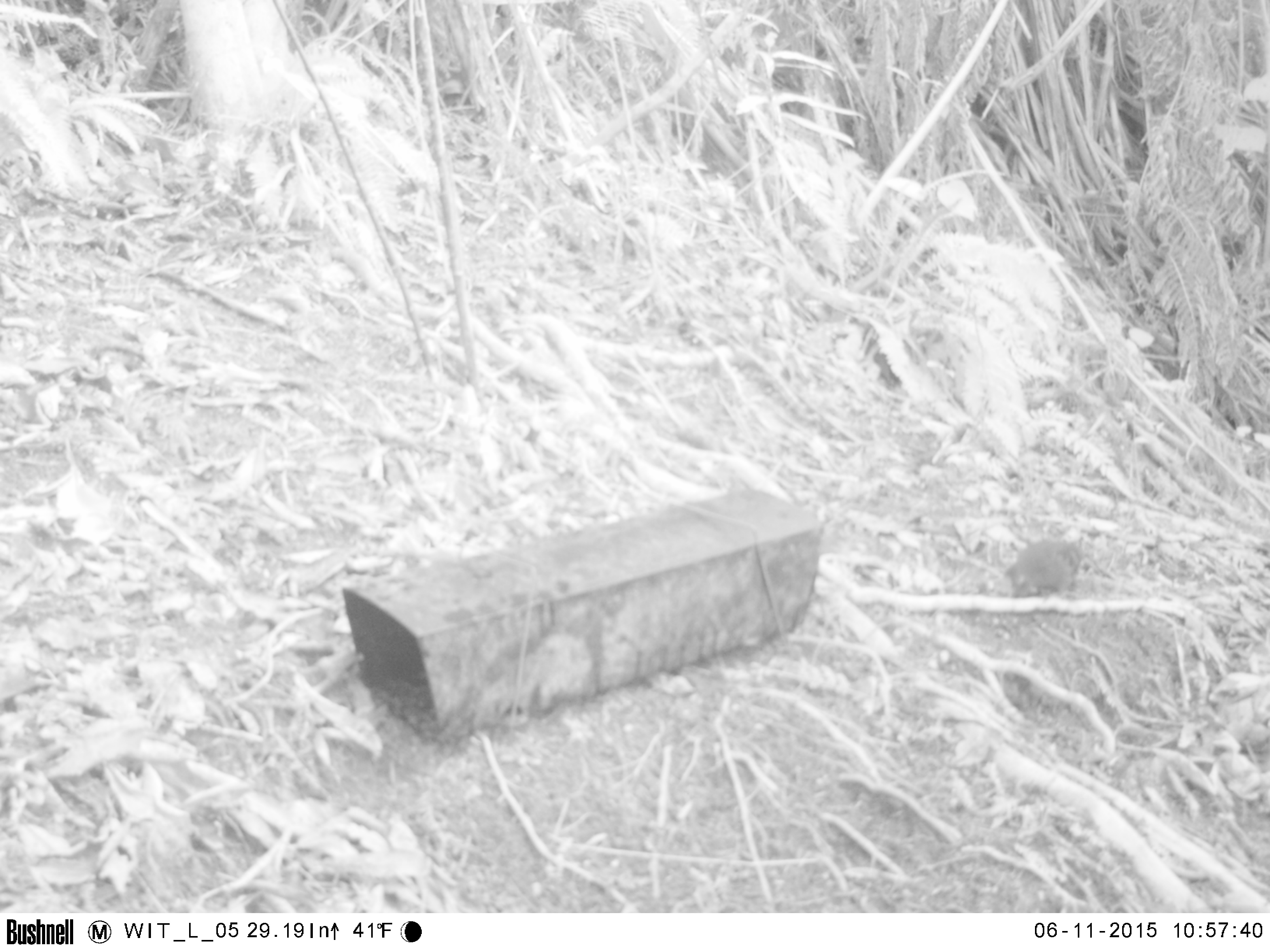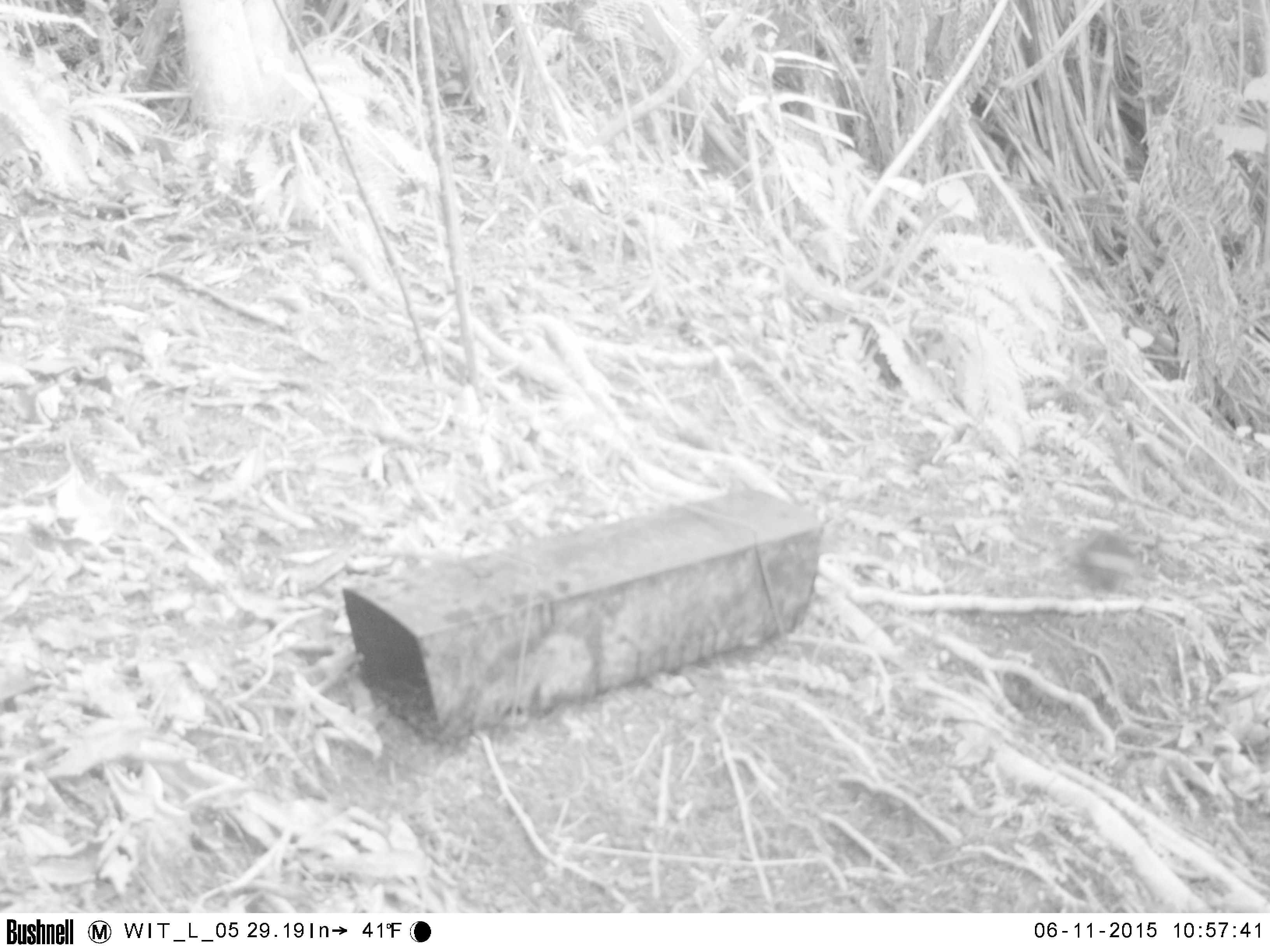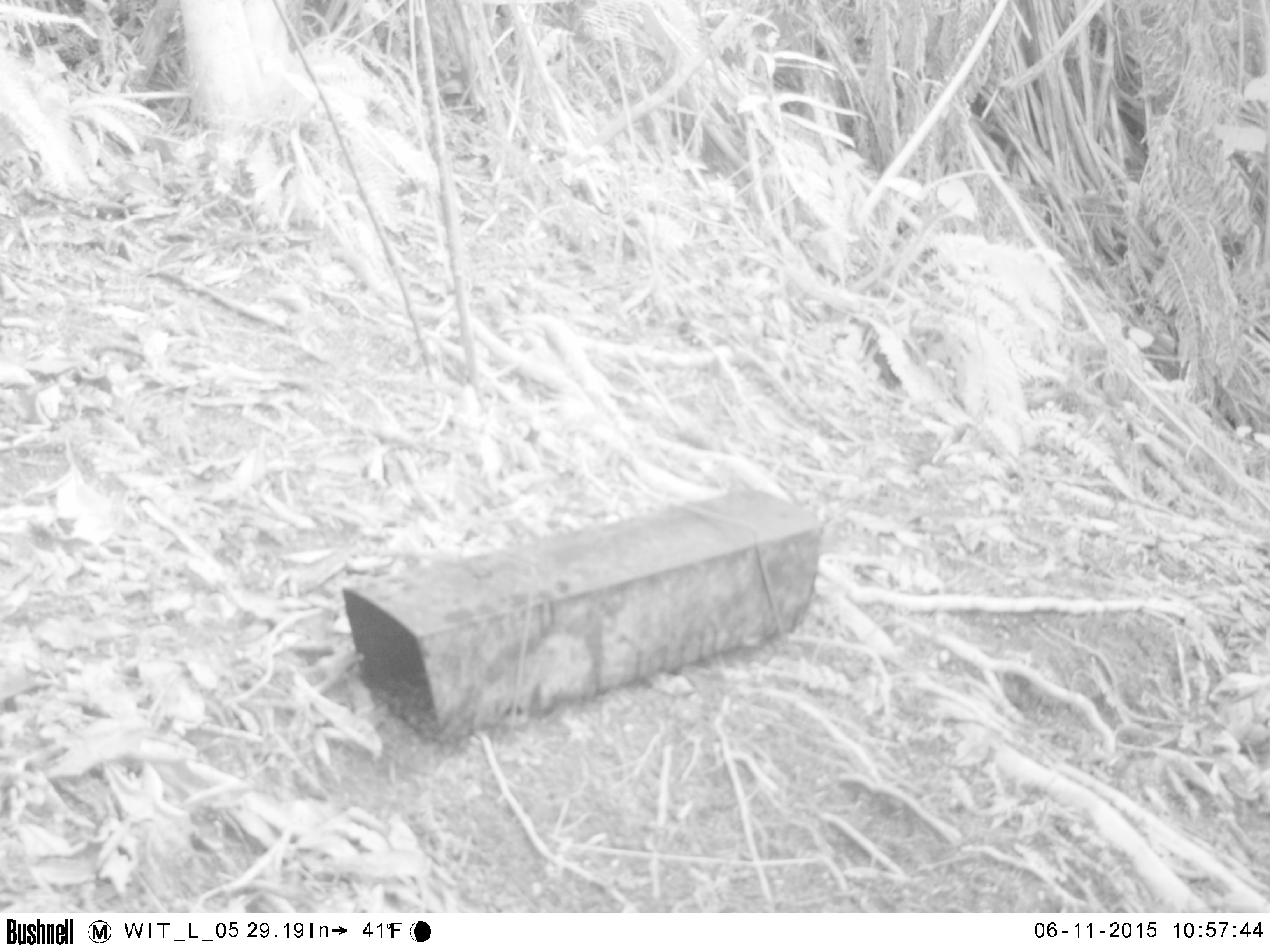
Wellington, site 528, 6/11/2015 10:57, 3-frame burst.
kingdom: Animalia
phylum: Chordata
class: Aves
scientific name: Aves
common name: bird